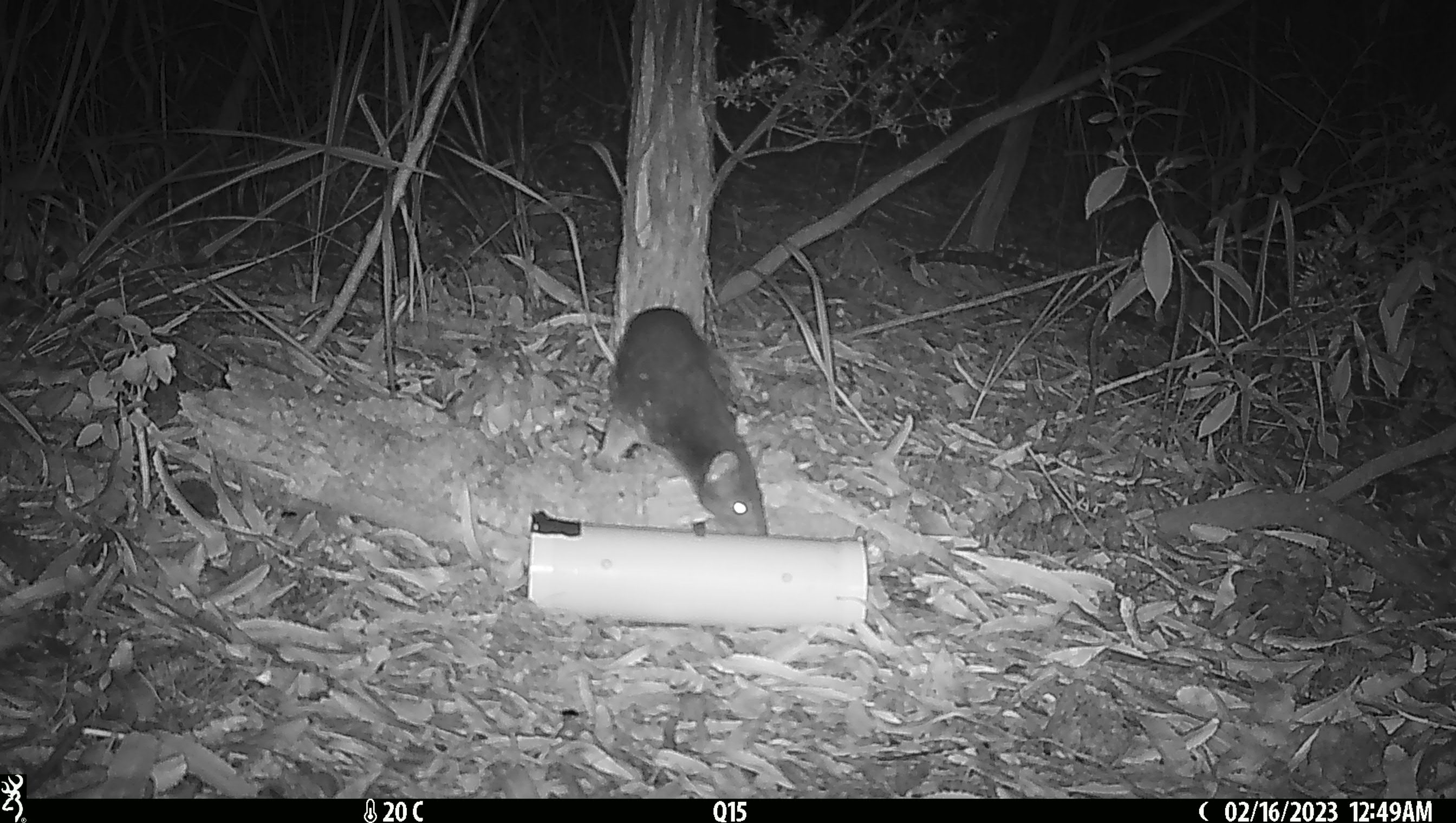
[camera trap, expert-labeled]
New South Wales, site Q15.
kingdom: Animalia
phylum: Chordata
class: Mammalia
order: Dasyuromorphia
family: Dasyuridae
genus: Dasyurus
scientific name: Dasyurus maculatus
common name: spotted-tailed quoll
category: quoll